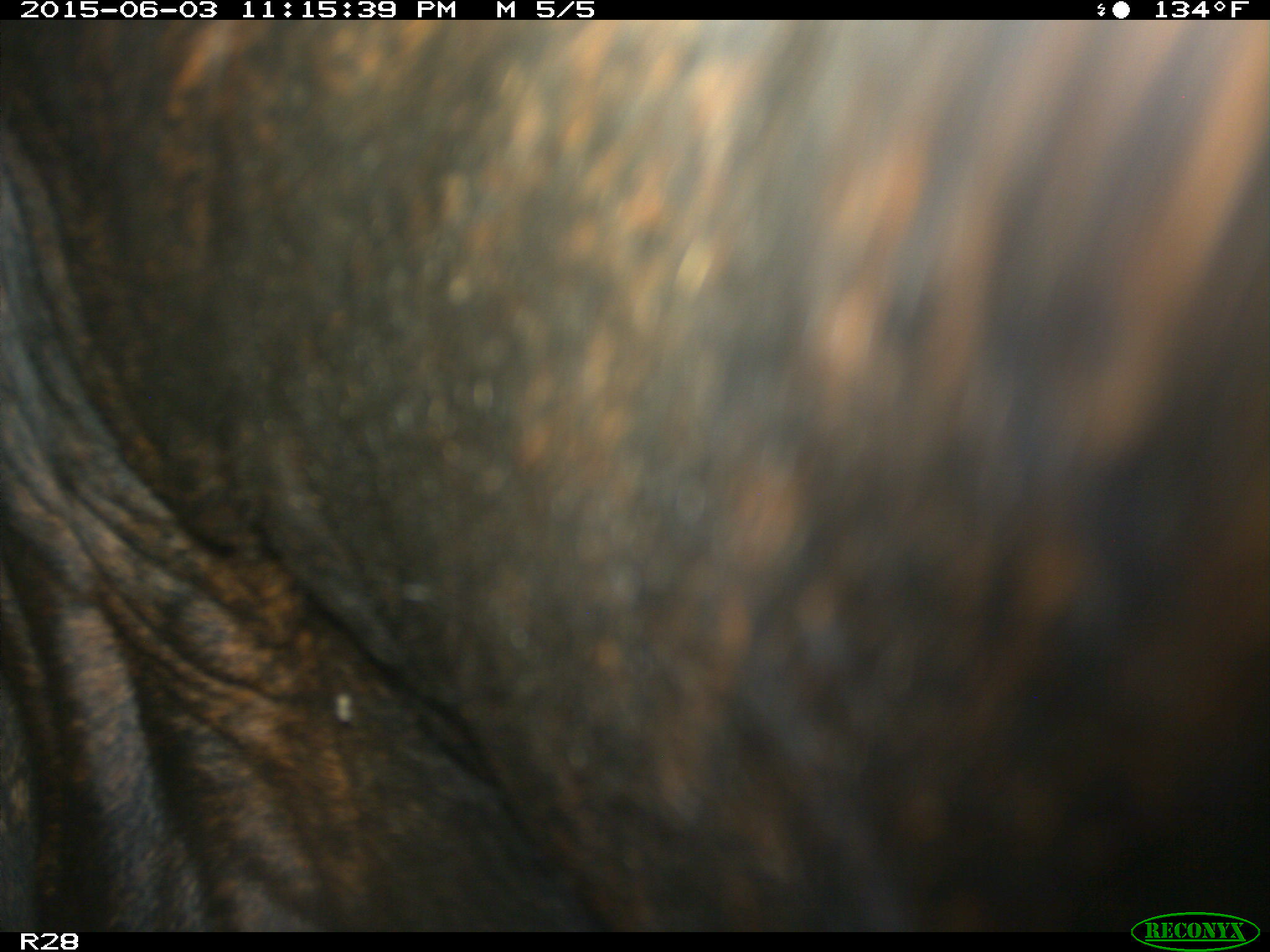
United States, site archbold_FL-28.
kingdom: Animalia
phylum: Chordata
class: Mammalia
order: Artiodactyla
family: Bovidae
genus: Bos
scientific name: Bos taurus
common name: domestic cow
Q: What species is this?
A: Bos taurus (domestic cow).